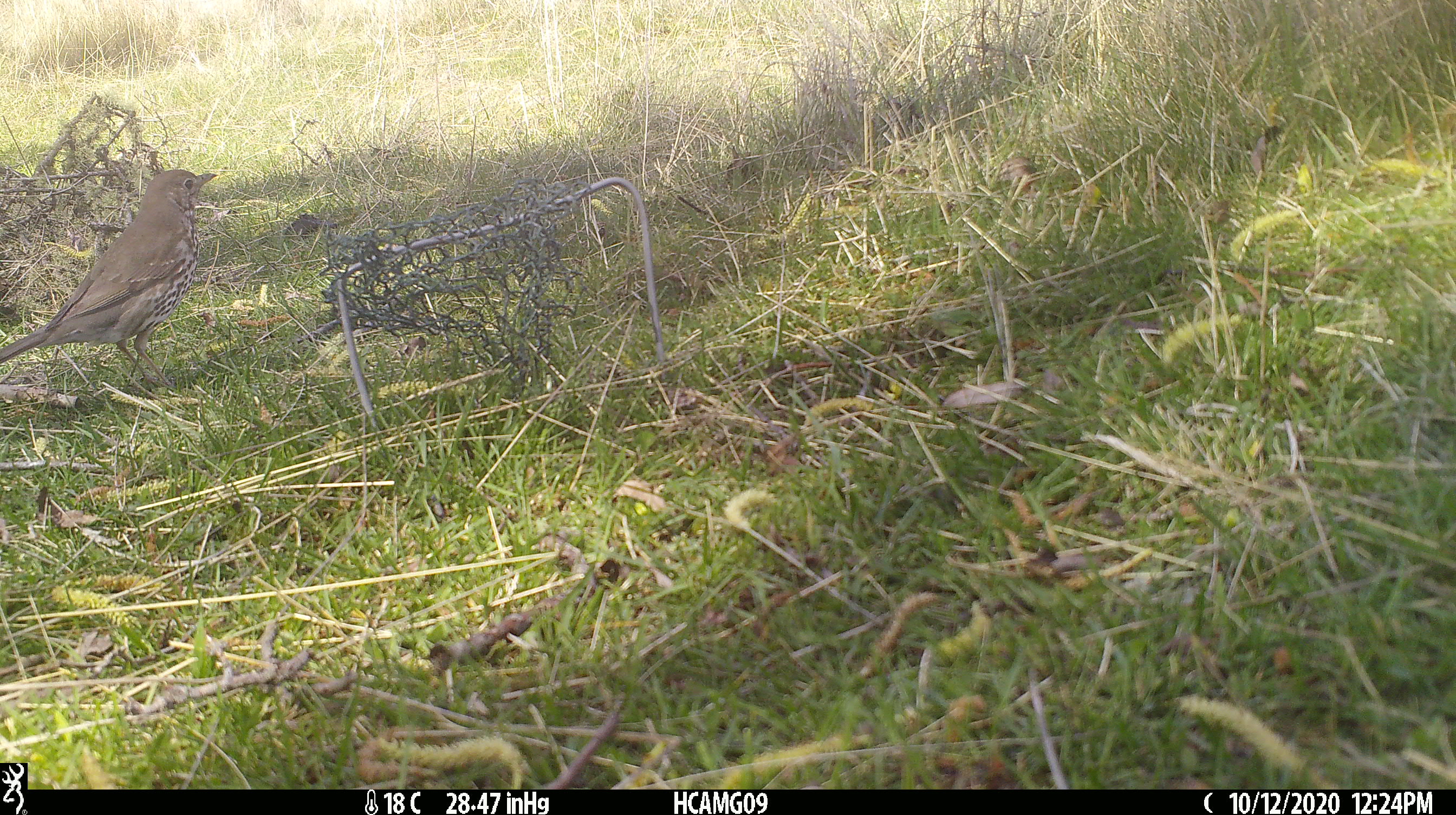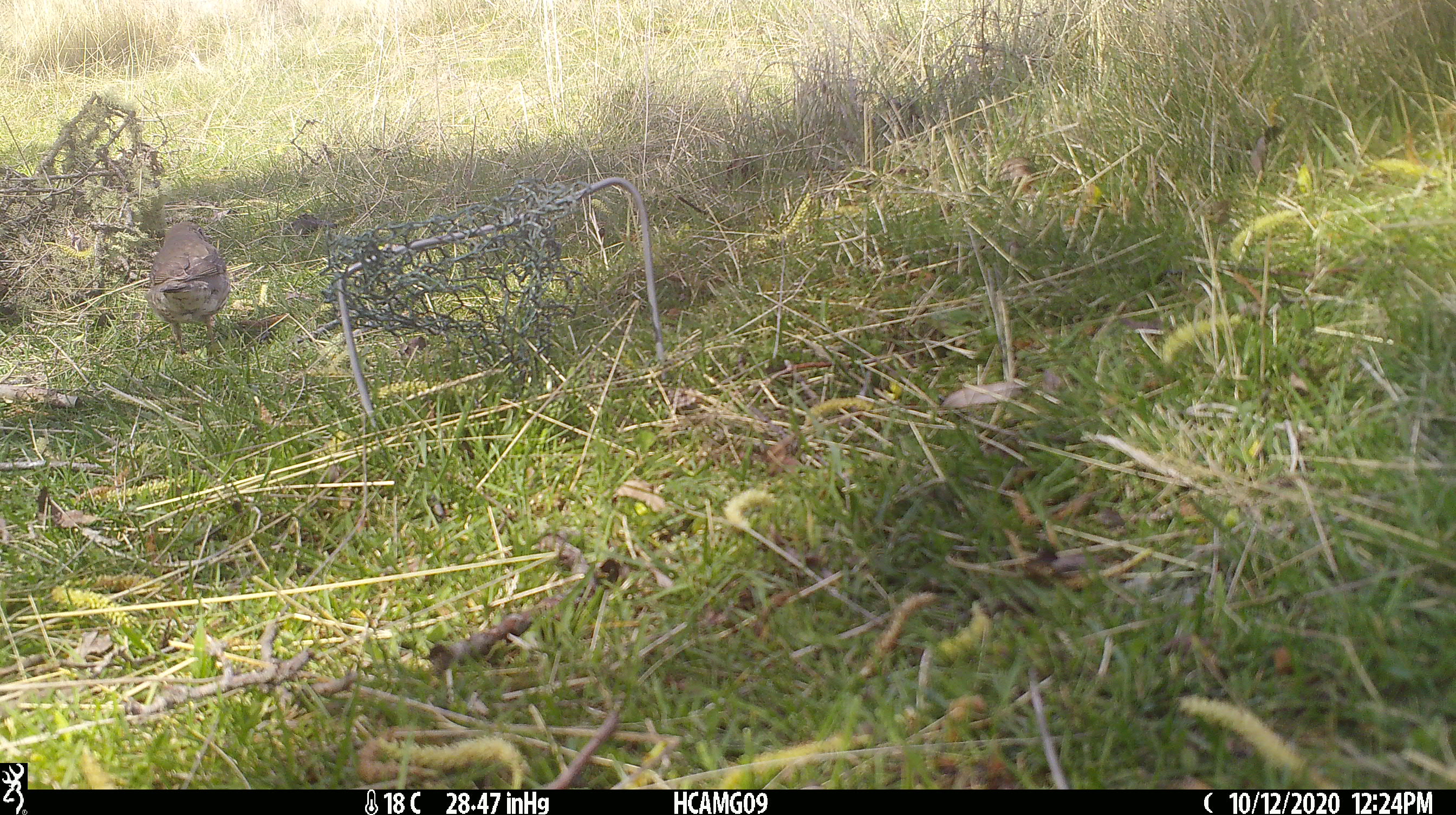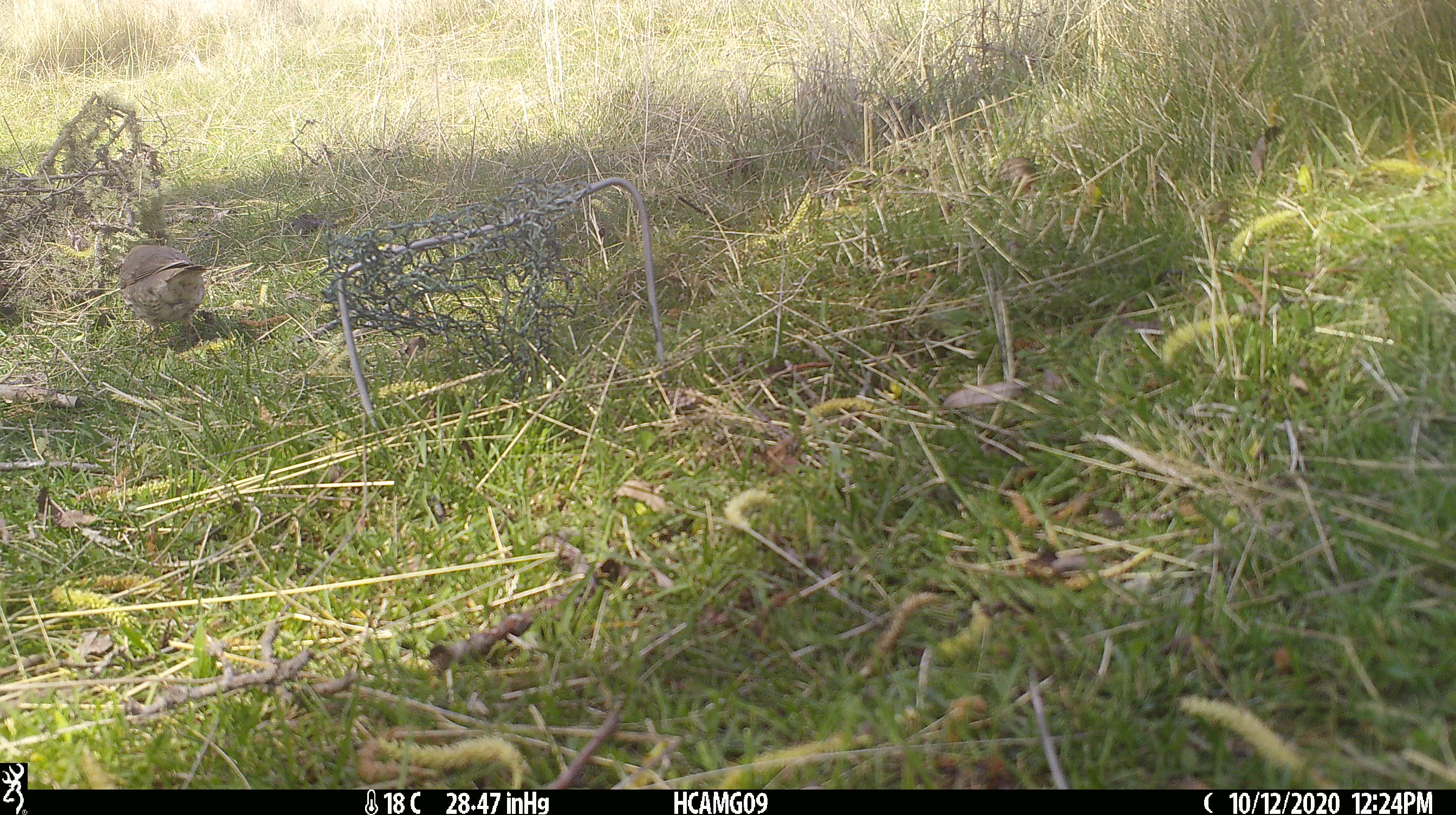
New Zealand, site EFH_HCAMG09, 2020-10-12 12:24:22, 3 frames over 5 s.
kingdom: Animalia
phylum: Chordata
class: Aves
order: Passeriformes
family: Turdidae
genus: Turdus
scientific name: Turdus philomelos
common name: song thrush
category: thrush